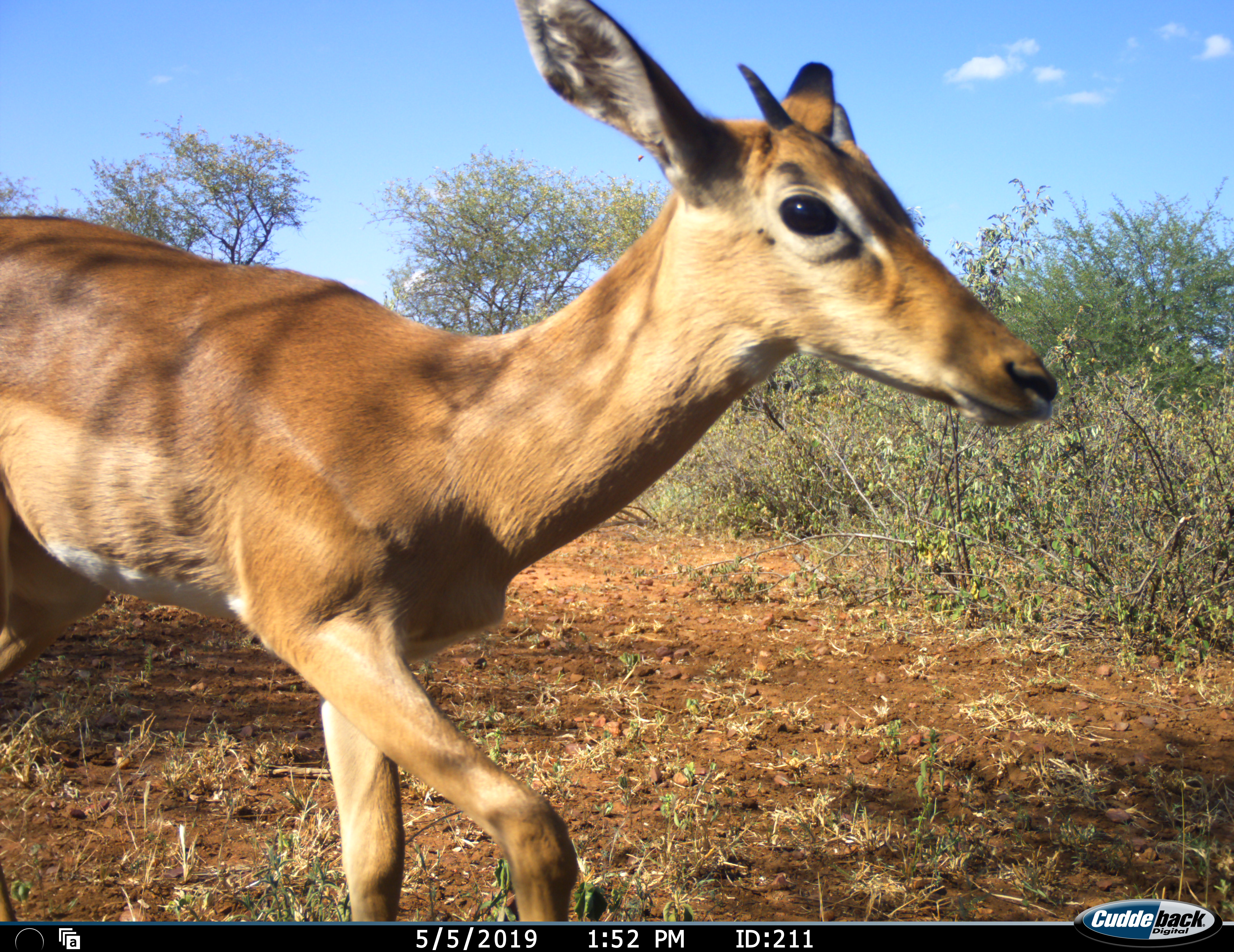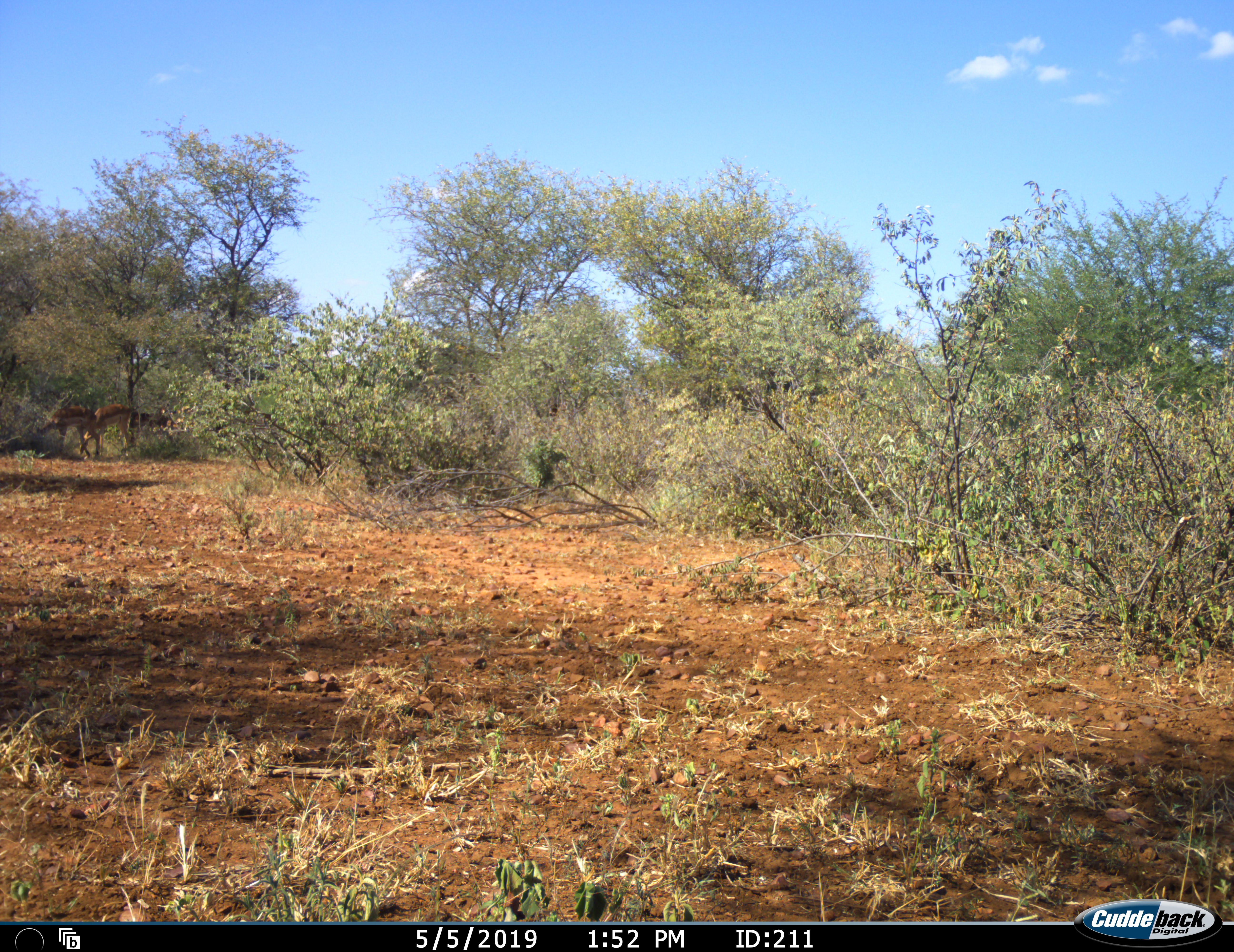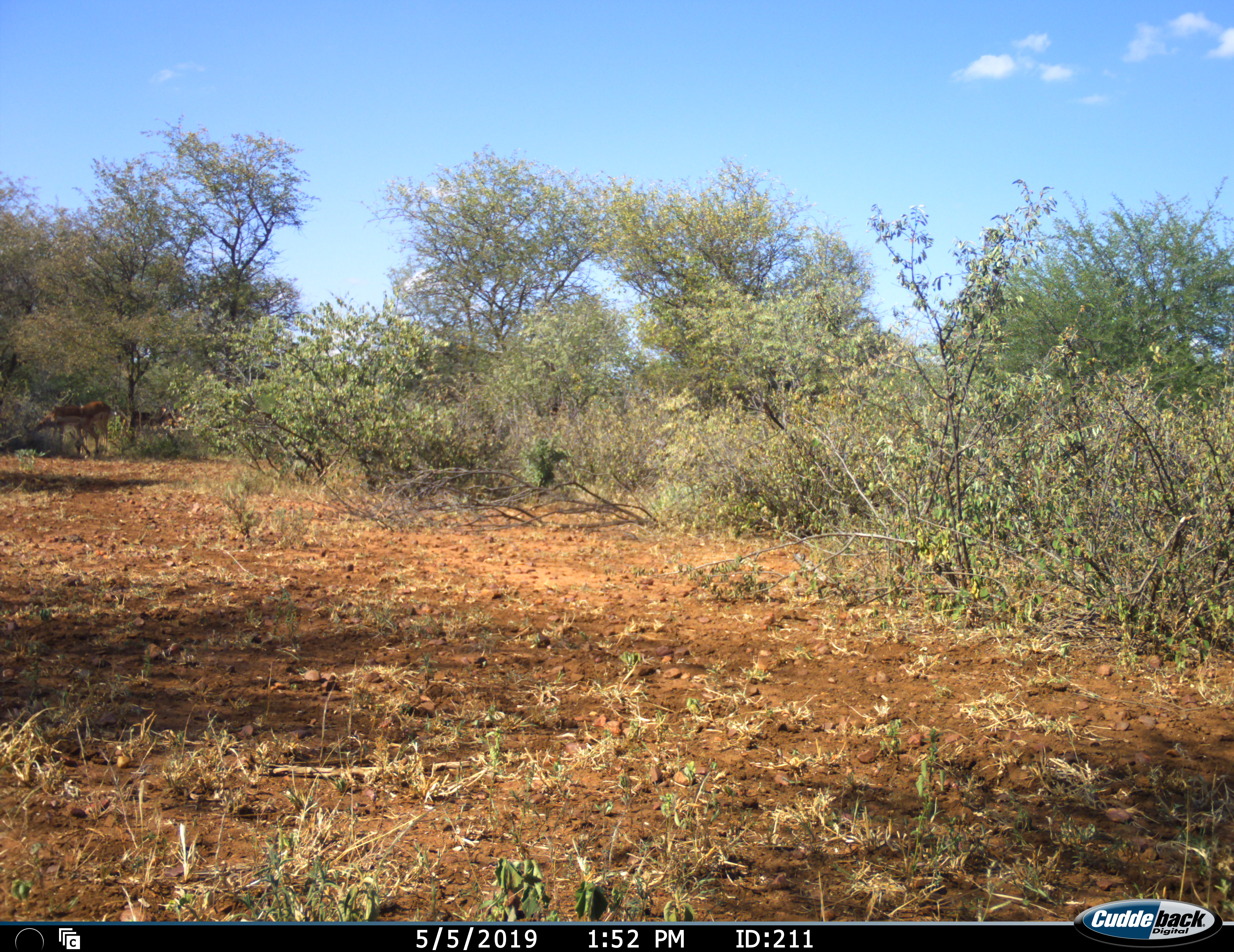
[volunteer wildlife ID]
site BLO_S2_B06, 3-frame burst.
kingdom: Animalia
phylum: Chordata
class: Mammalia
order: Artiodactyla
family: Bovidae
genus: Aepyceros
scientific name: Aepyceros melampus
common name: impala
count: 1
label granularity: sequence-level